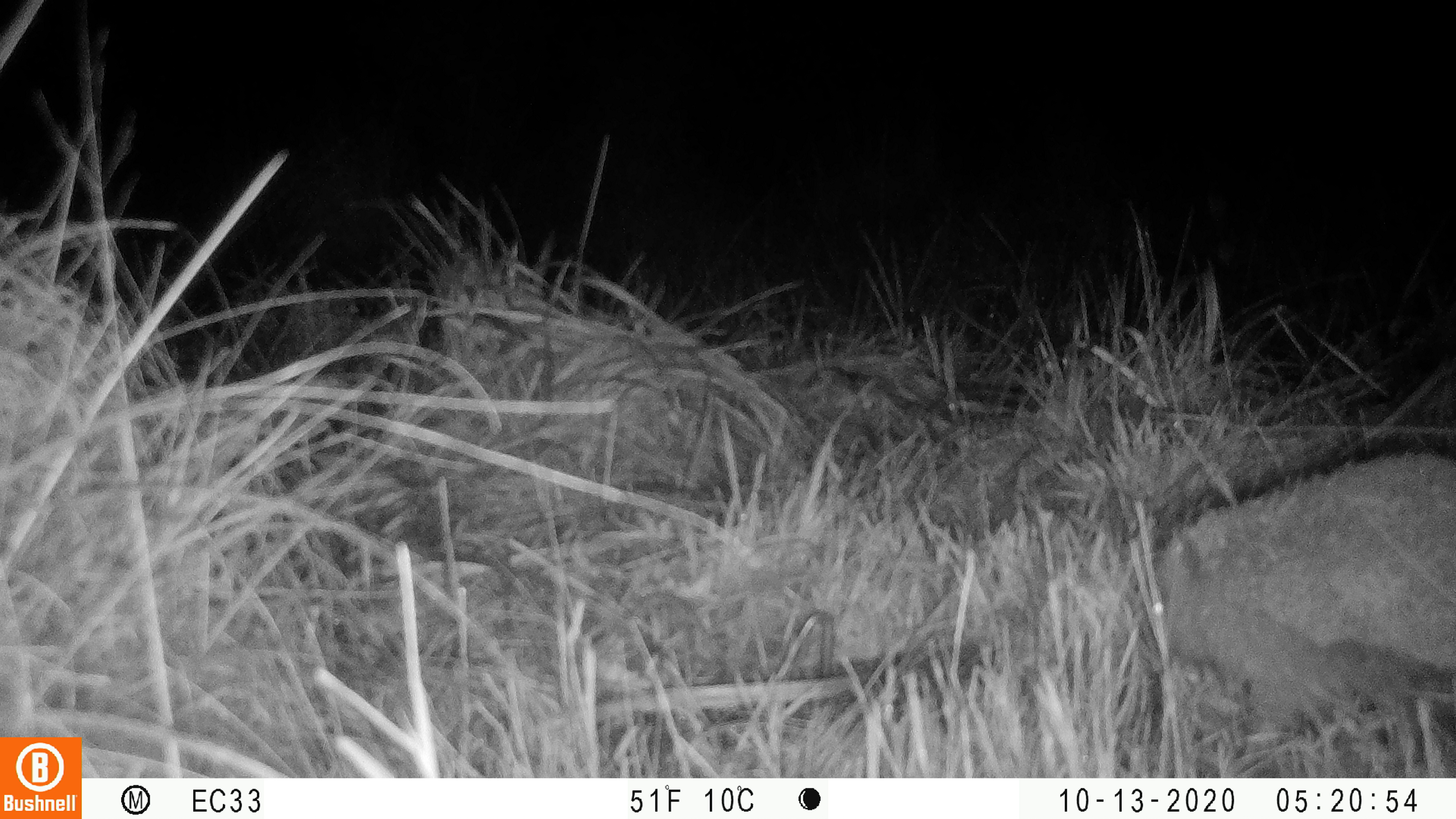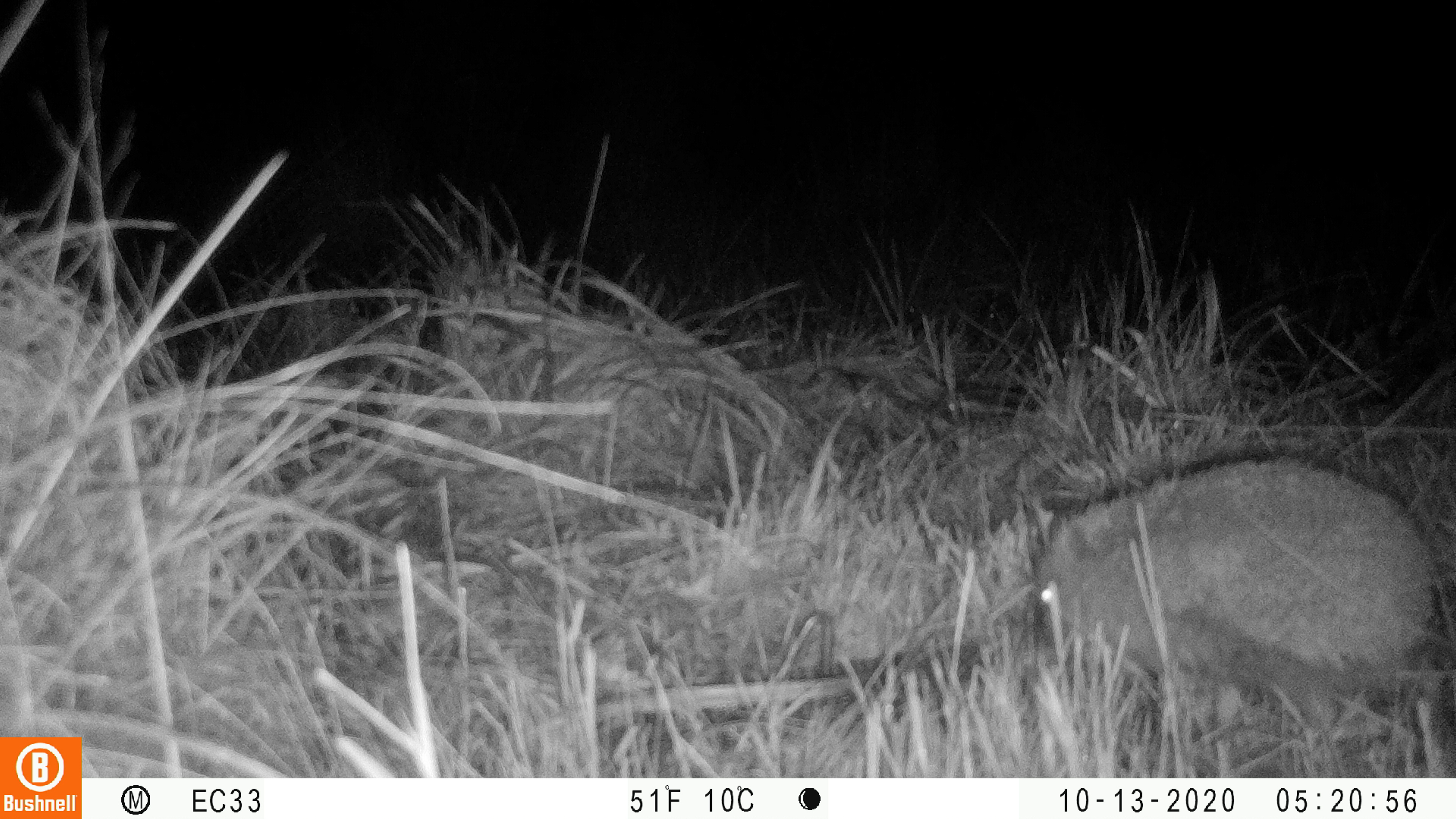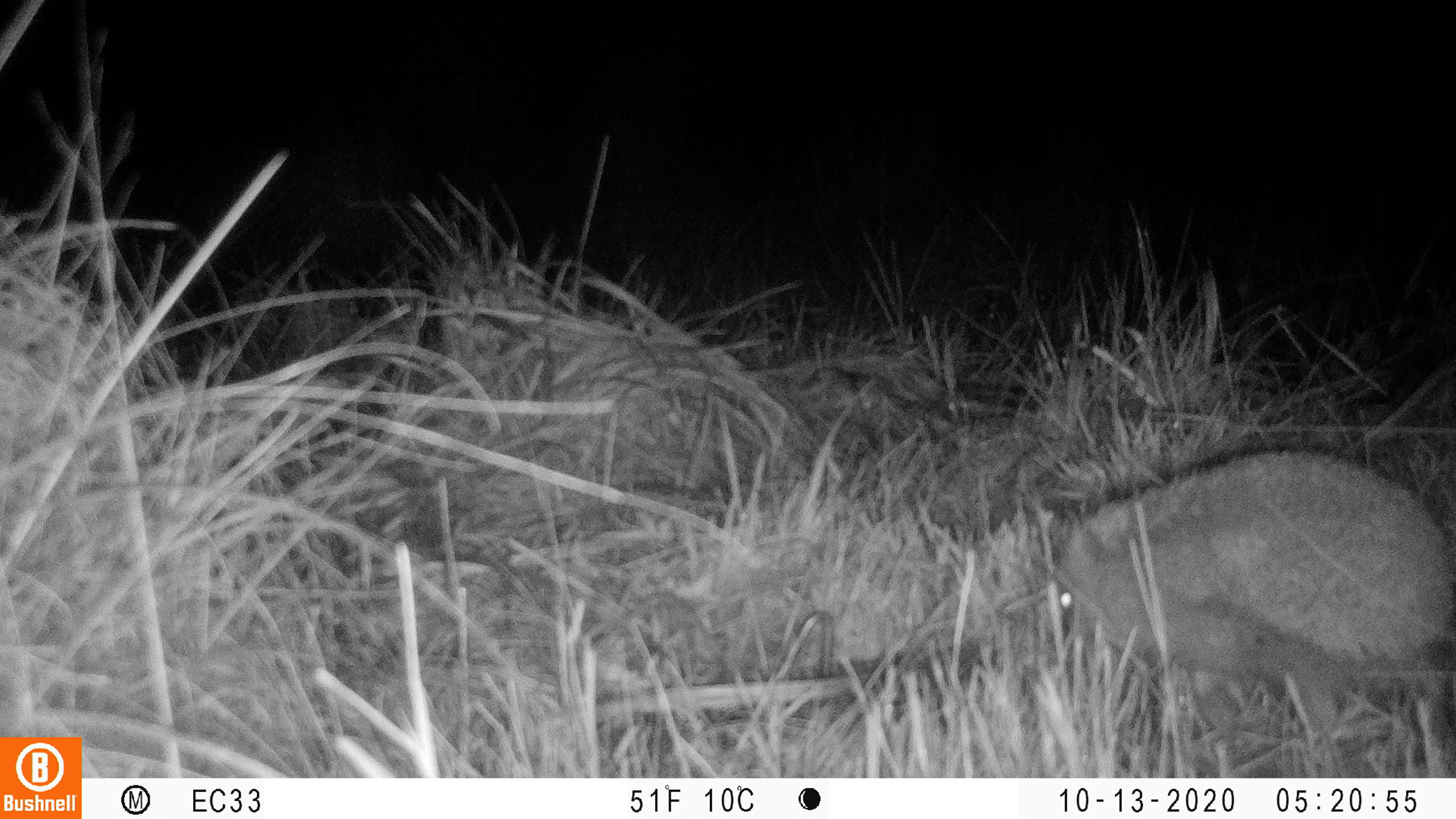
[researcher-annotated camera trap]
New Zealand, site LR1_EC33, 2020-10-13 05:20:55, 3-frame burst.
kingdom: Animalia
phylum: Chordata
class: Mammalia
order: Eulipotyphla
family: Erinaceidae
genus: Erinaceus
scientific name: Erinaceus europaeus europaeus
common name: european hedgehog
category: hedgehog